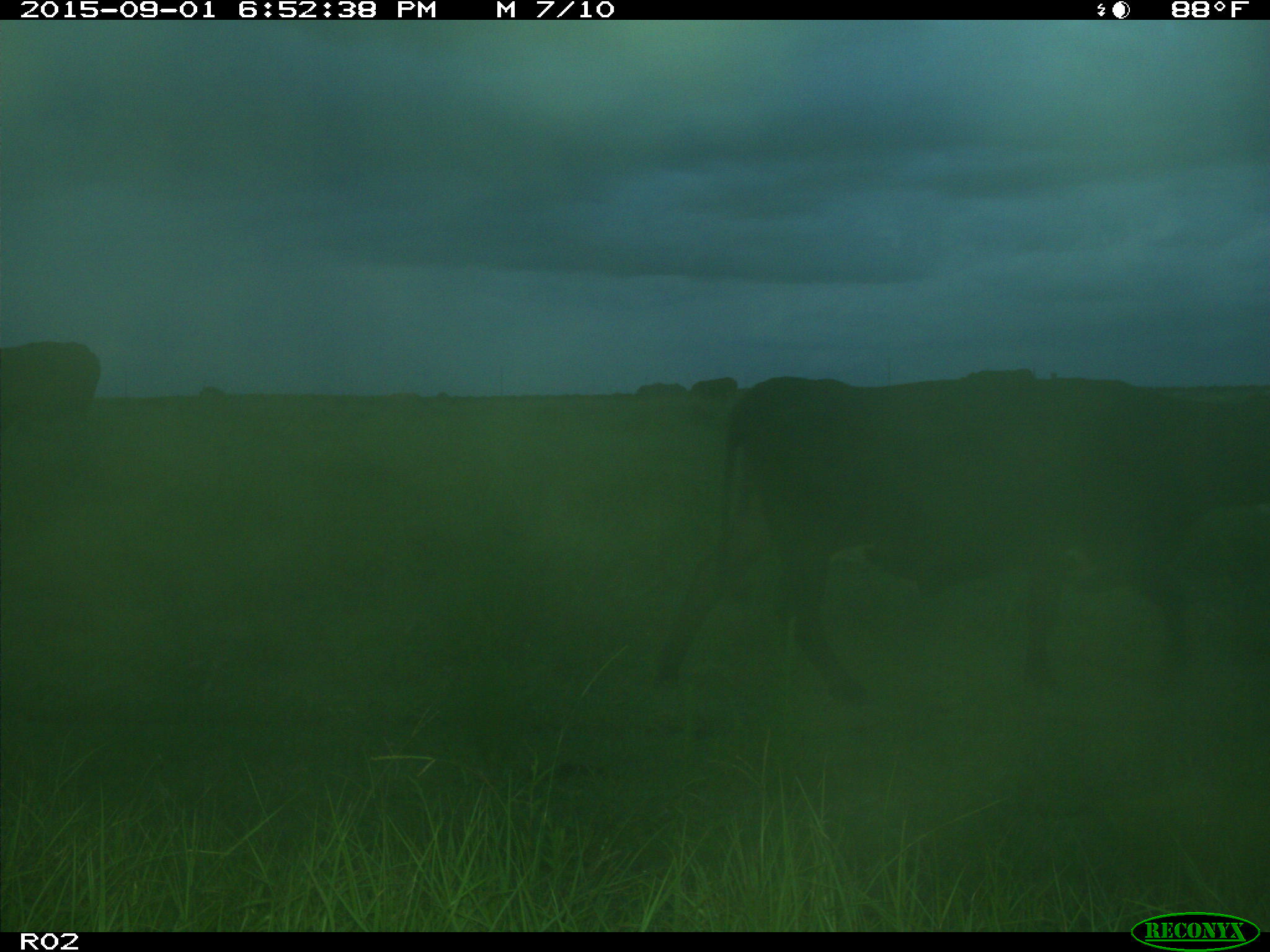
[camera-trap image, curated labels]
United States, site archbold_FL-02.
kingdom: Animalia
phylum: Chordata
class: Mammalia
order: Artiodactyla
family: Bovidae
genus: Bos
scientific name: Bos taurus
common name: domestic cow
Bos taurus (domestic cow).